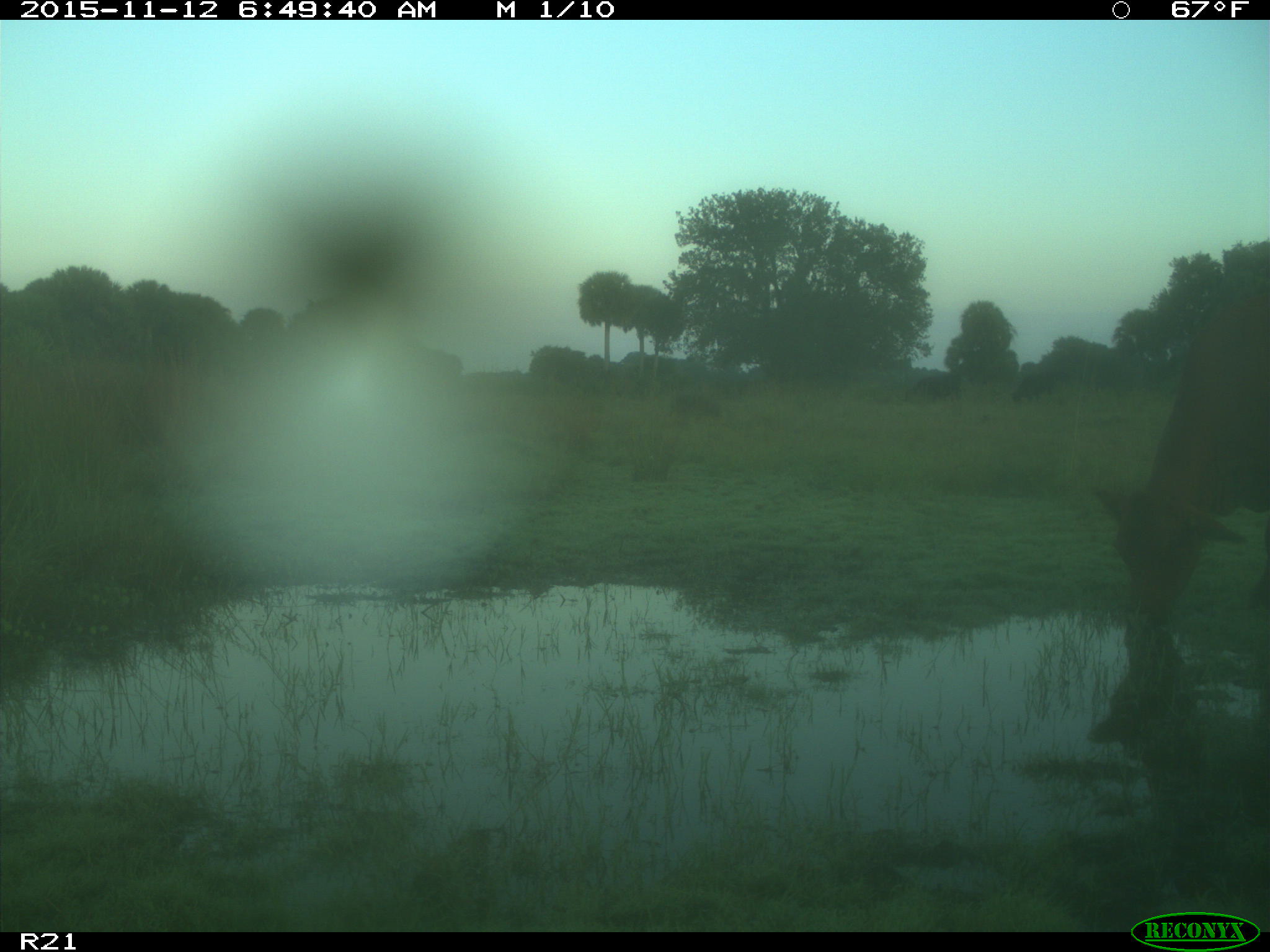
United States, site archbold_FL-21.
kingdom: Animalia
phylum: Chordata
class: Mammalia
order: Artiodactyla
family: Suidae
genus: Sus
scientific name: Sus scrofa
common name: wild boar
Sus scrofa (wild boar).